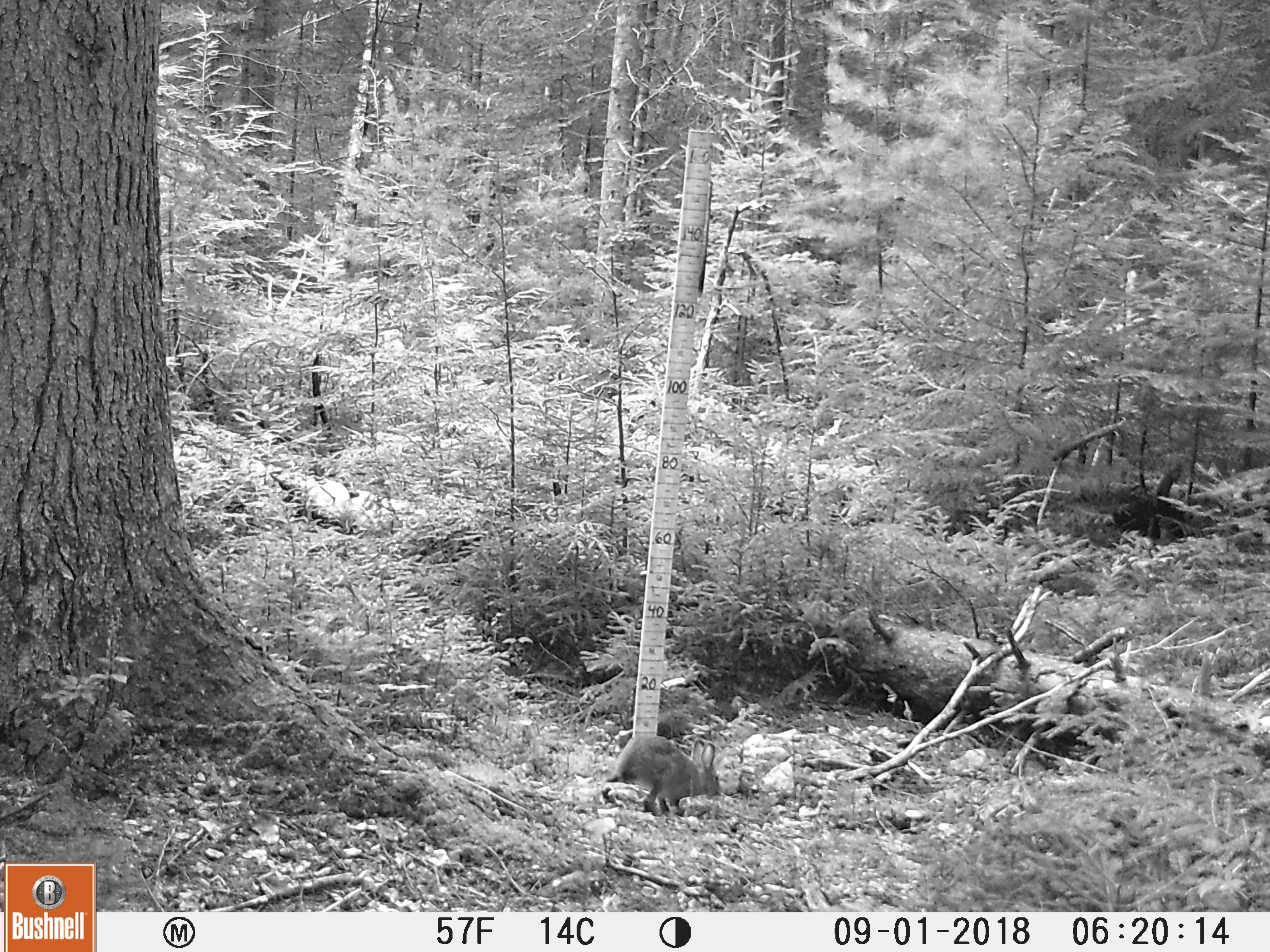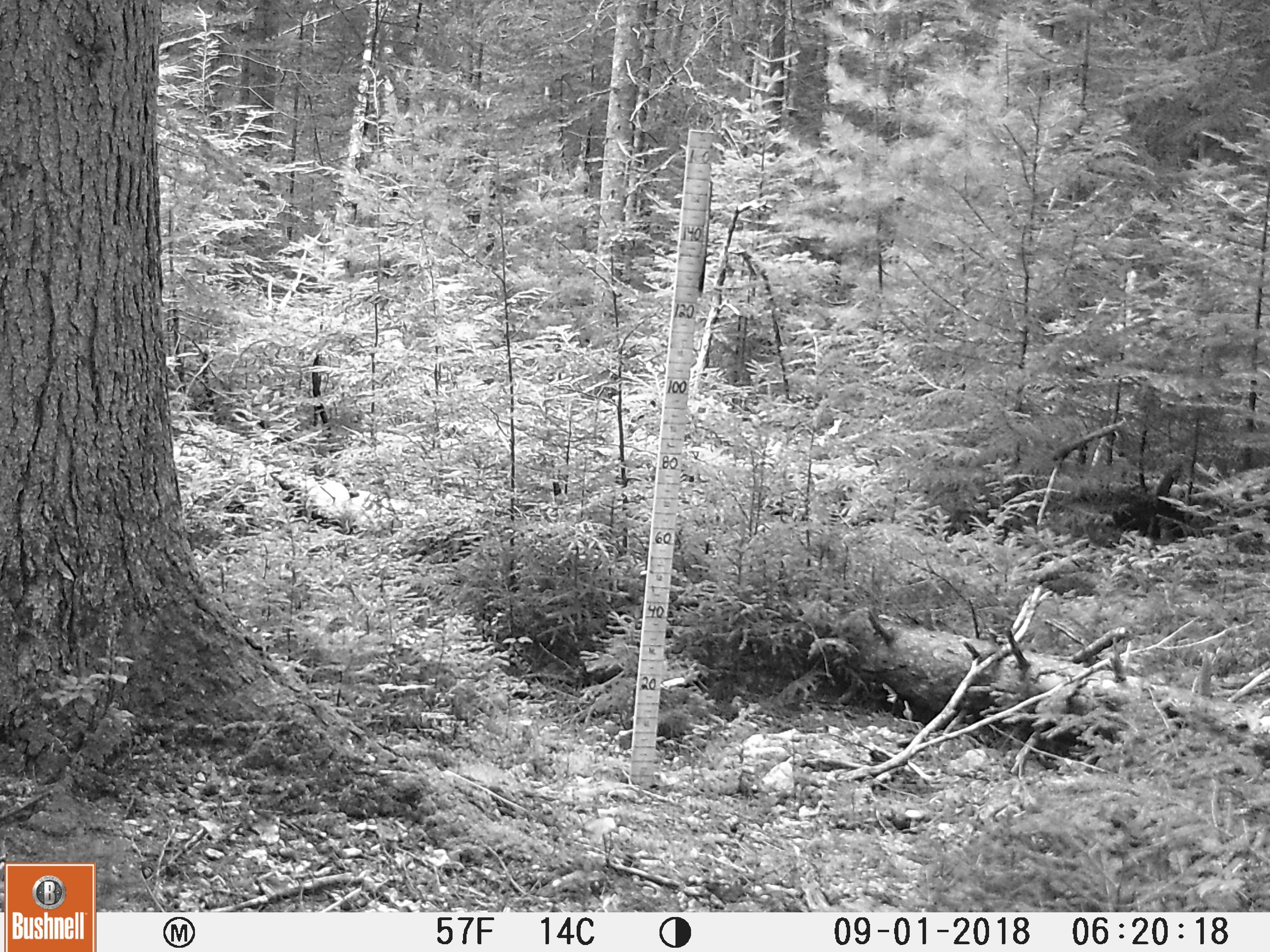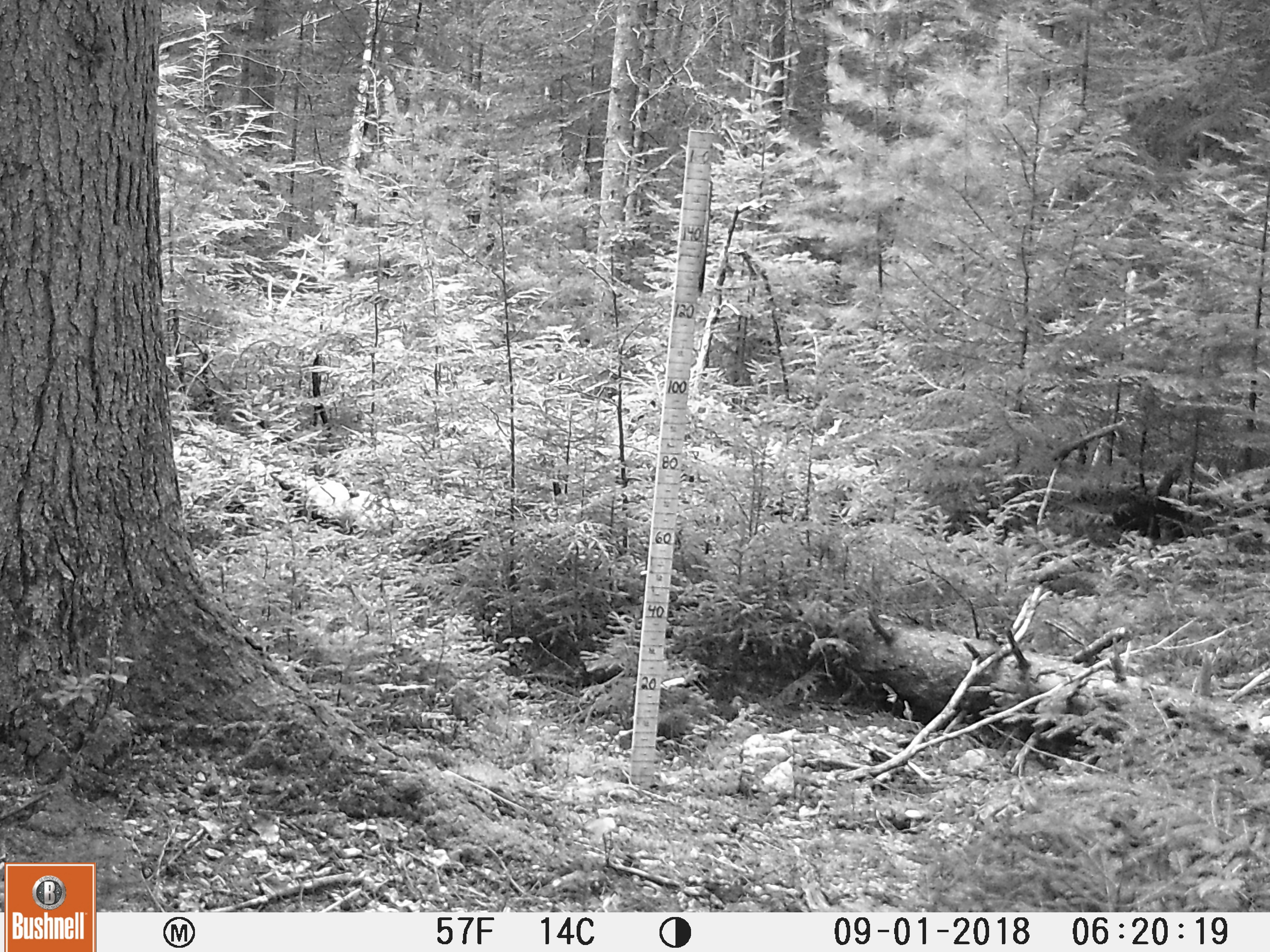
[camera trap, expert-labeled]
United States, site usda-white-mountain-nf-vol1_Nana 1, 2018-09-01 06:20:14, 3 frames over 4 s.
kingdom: Animalia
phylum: Chordata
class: Mammalia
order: Lagomorpha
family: Leporidae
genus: Lepus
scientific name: Lepus americanus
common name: snowshoe hare